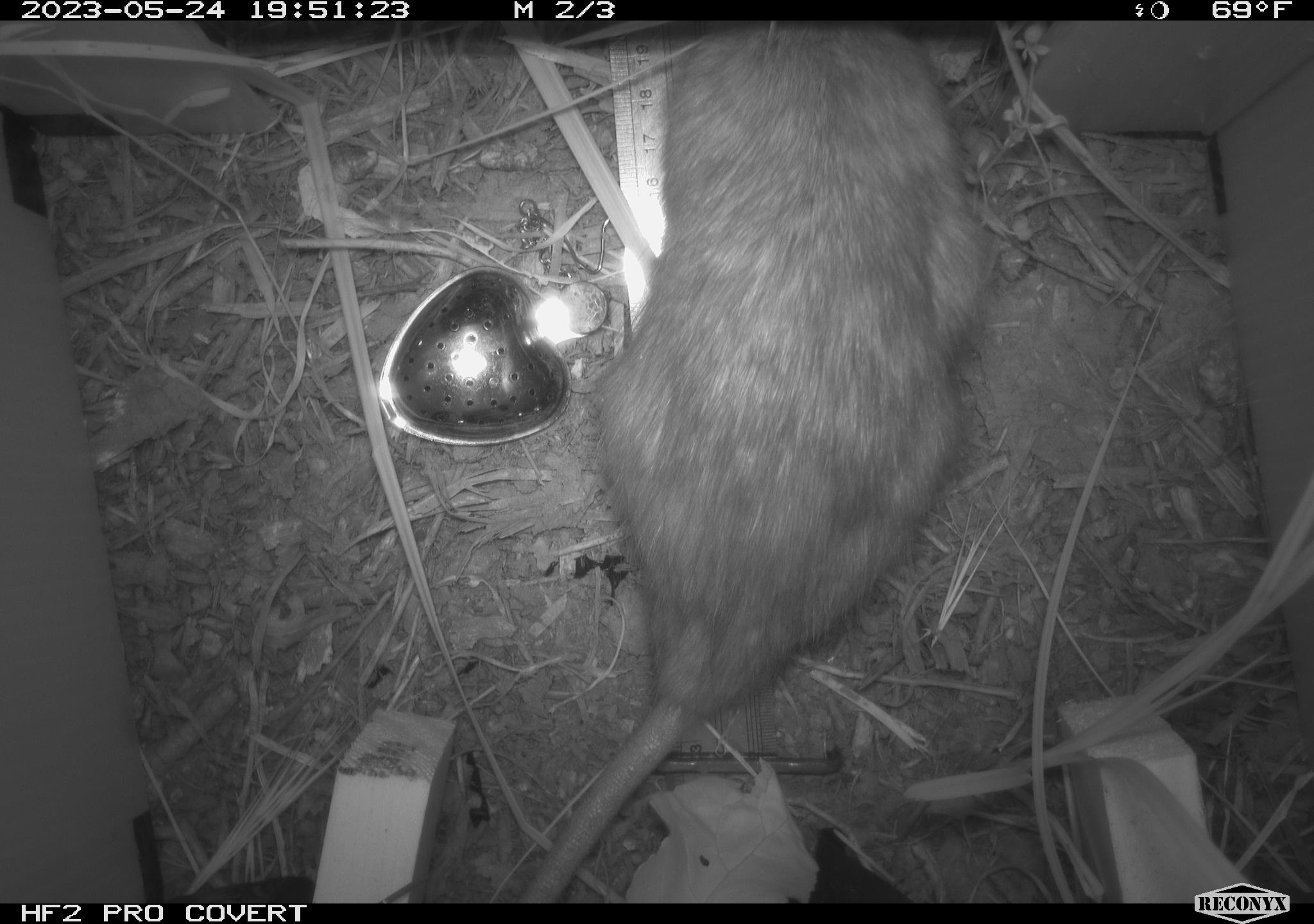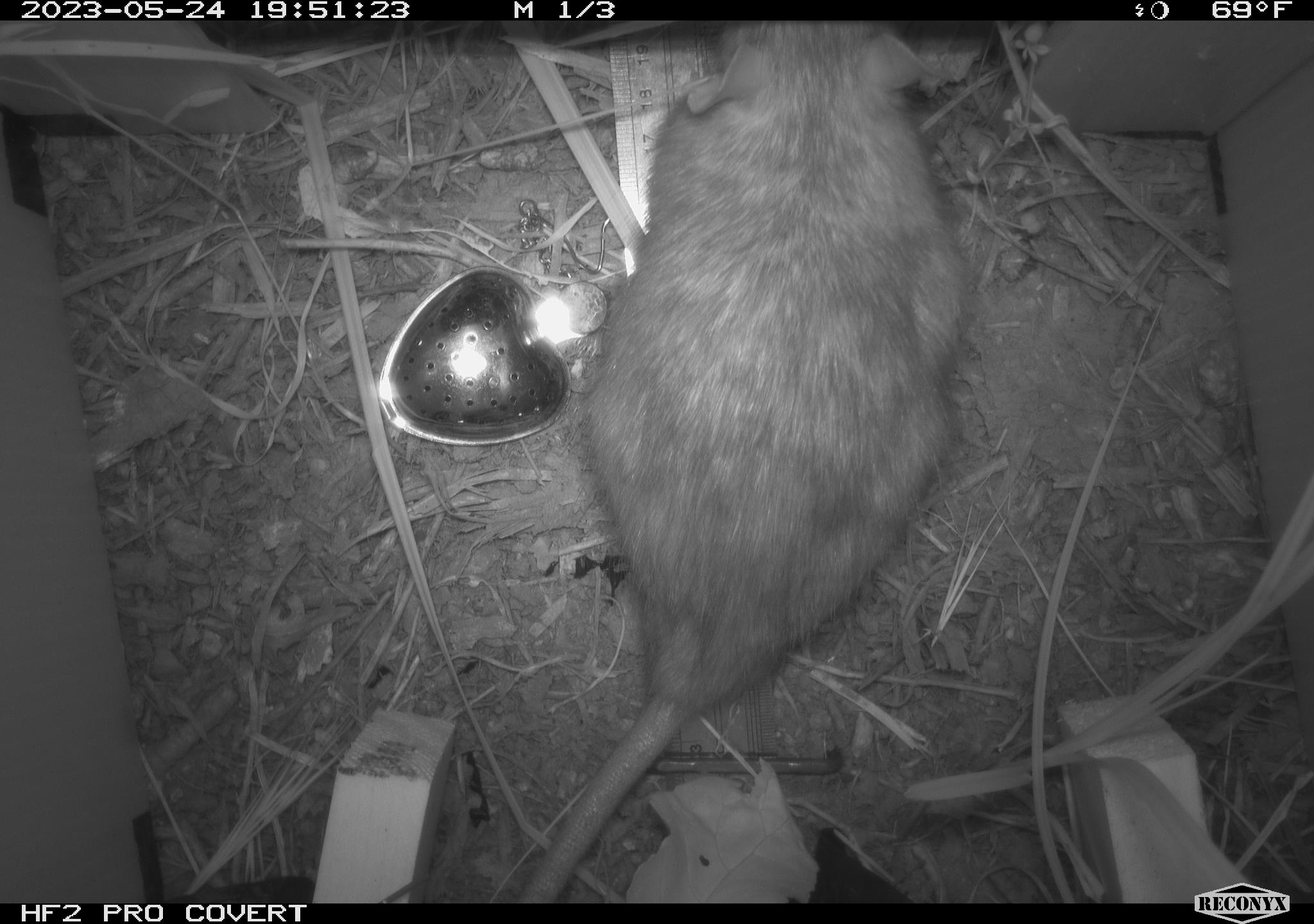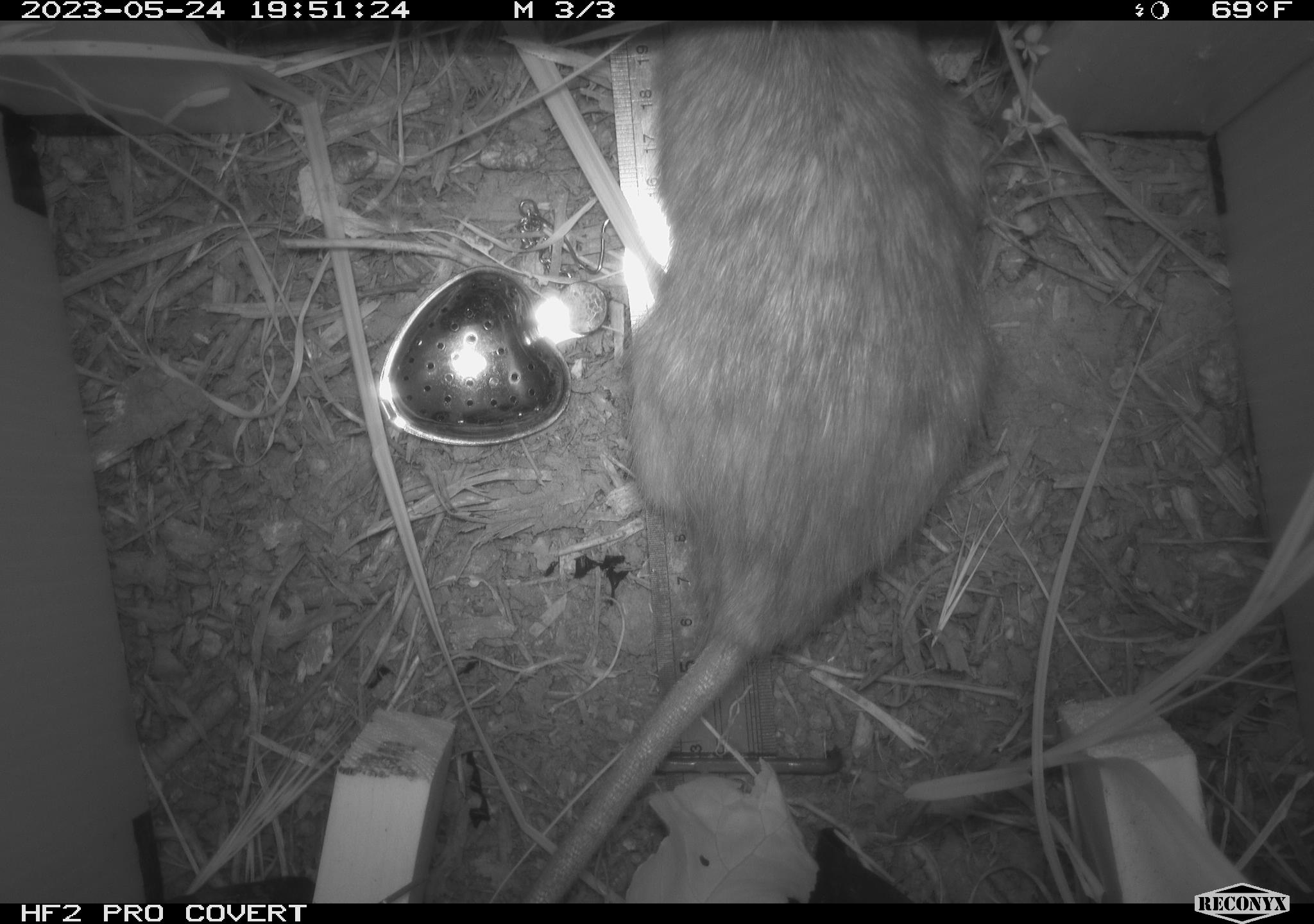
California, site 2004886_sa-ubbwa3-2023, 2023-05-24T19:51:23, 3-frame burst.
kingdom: Animalia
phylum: Chordata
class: Mammalia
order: Rodentia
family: Muridae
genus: Rattus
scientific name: Rattus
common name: rat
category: rattus species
Rattus species (rat) (Rattus).